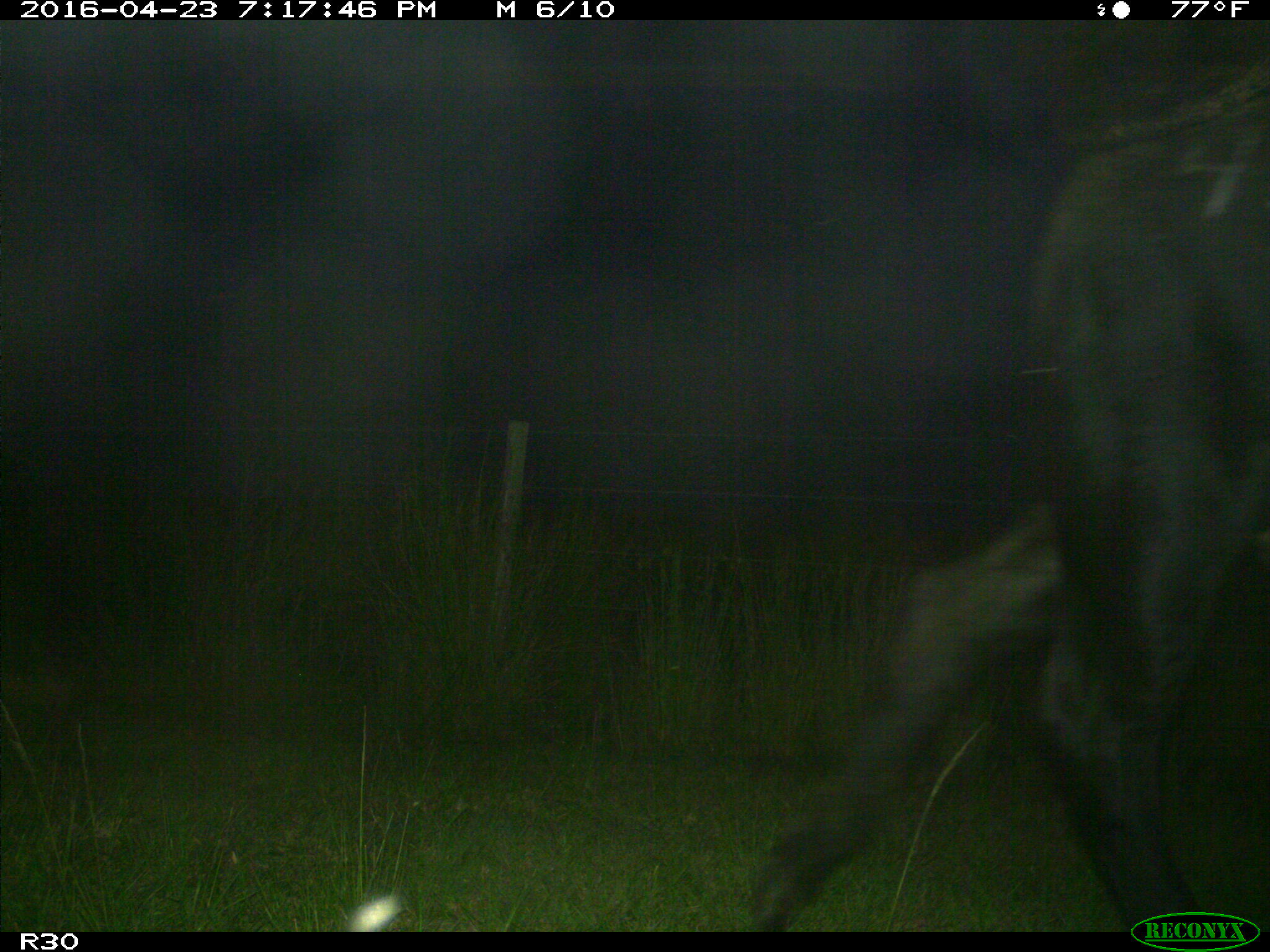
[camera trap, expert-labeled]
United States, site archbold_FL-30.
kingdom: Animalia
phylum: Chordata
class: Mammalia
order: Artiodactyla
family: Bovidae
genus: Bos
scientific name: Bos taurus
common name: domestic cow